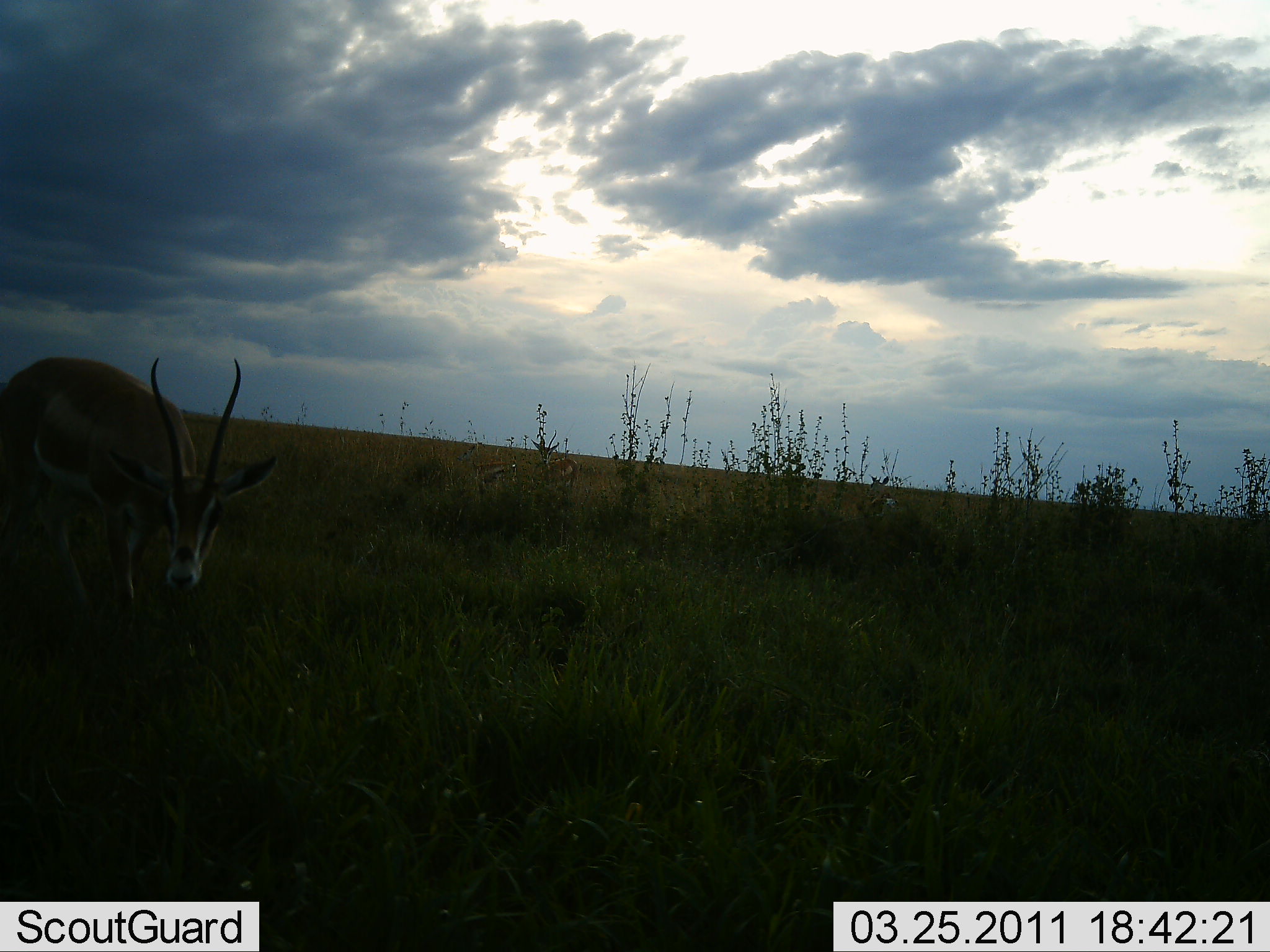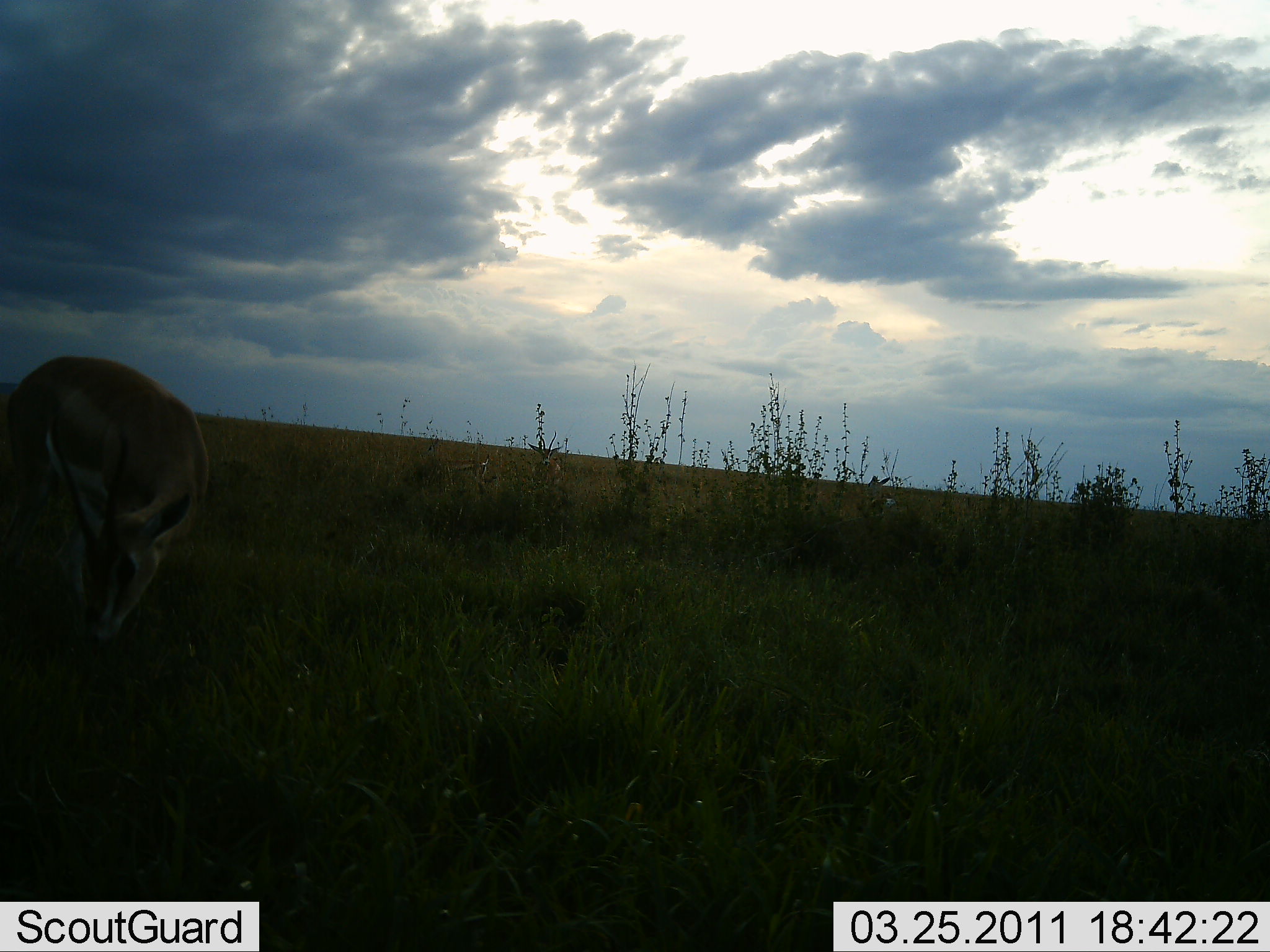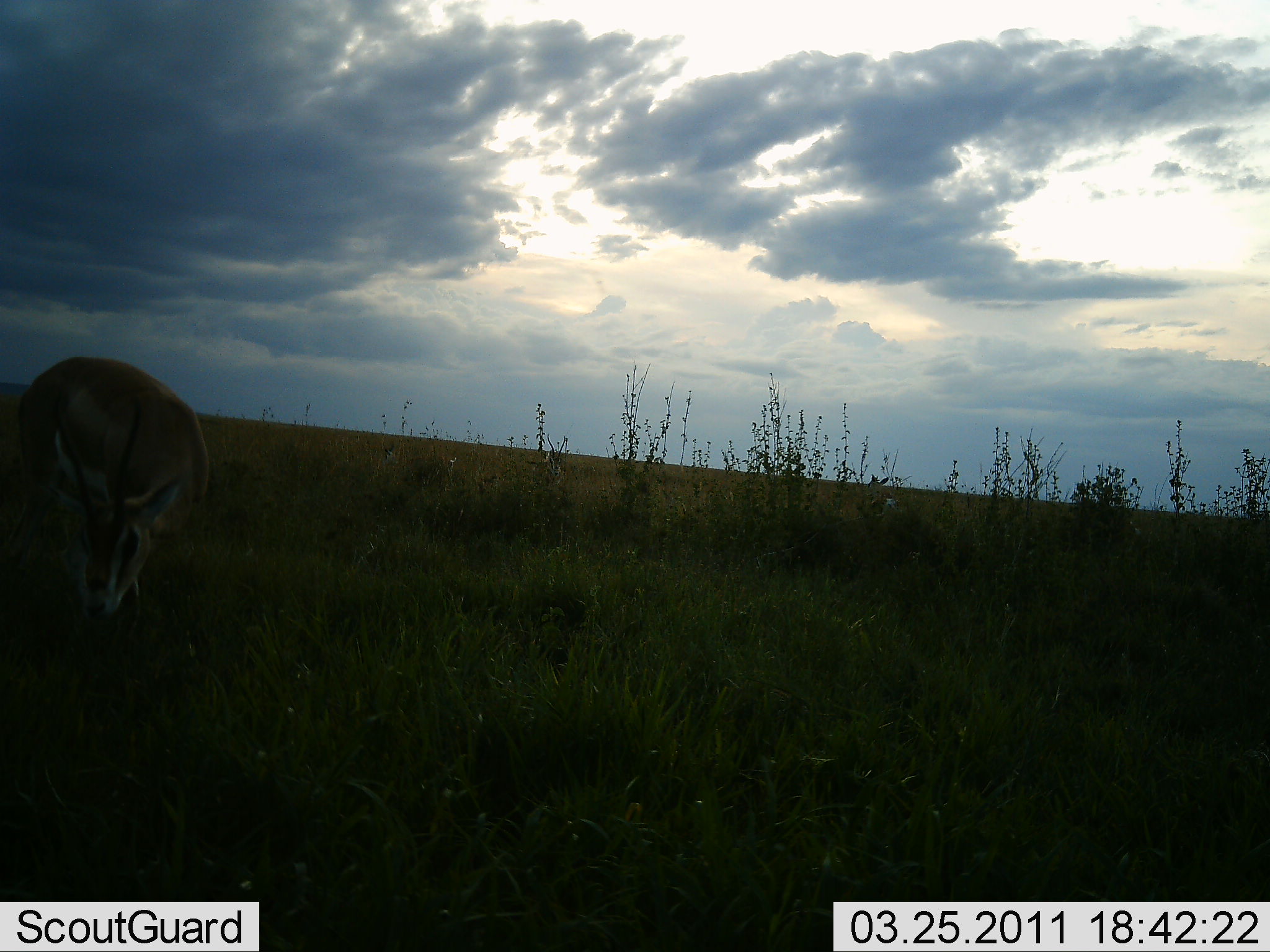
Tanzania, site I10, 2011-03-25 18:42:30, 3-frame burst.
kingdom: Animalia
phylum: Chordata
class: Mammalia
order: Artiodactyla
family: Bovidae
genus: Nanger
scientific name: Nanger granti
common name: grant's gazelle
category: gazellegrants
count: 1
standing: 60%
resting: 0%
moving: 10%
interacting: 10%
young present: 0%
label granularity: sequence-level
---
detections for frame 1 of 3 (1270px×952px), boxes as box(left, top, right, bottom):
animal: box(2, 353, 282, 643)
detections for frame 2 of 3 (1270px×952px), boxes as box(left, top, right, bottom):
animal: box(2, 351, 214, 657)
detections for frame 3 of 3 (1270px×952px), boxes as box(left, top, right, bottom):
animal: box(0, 354, 204, 623)